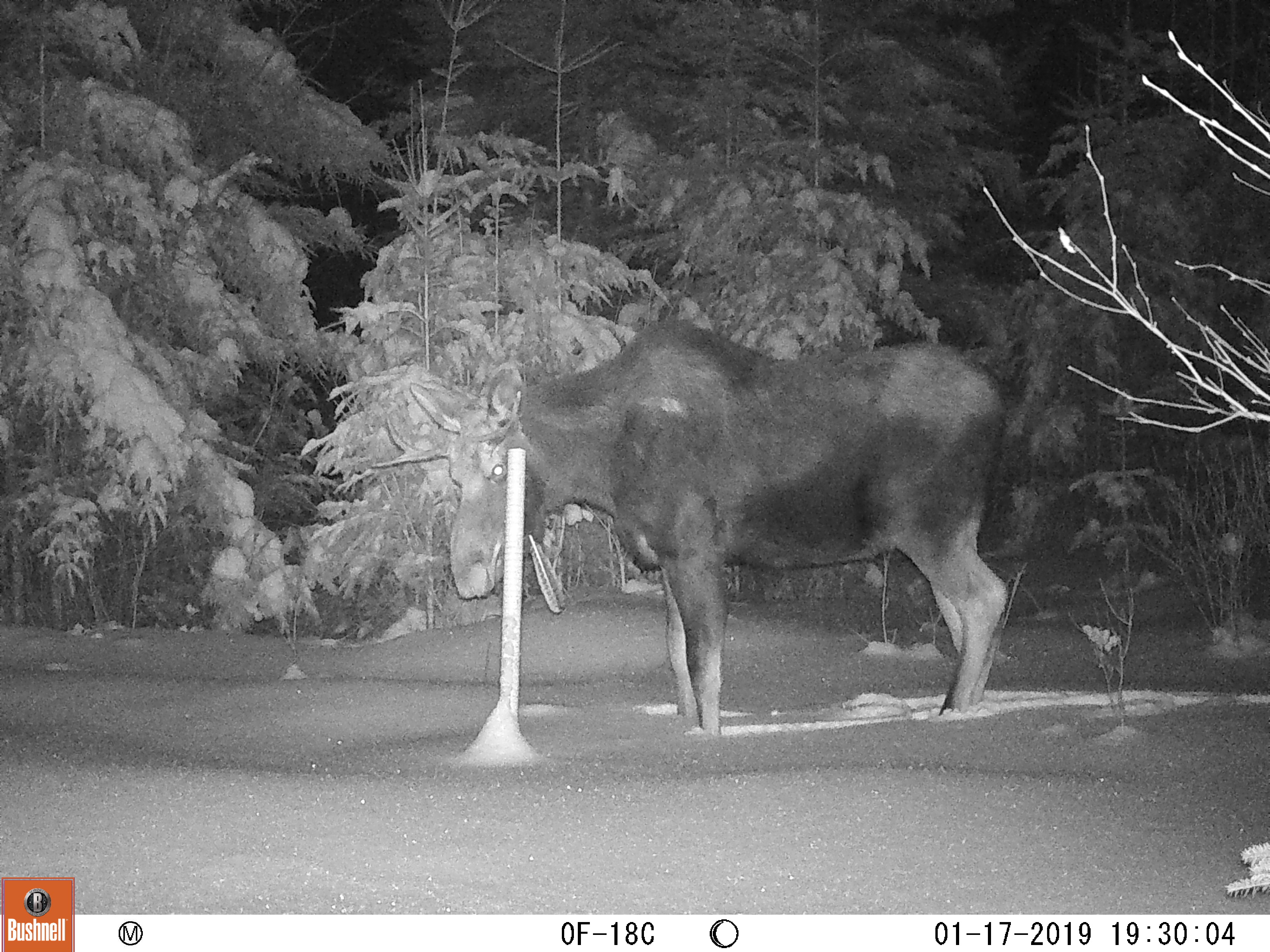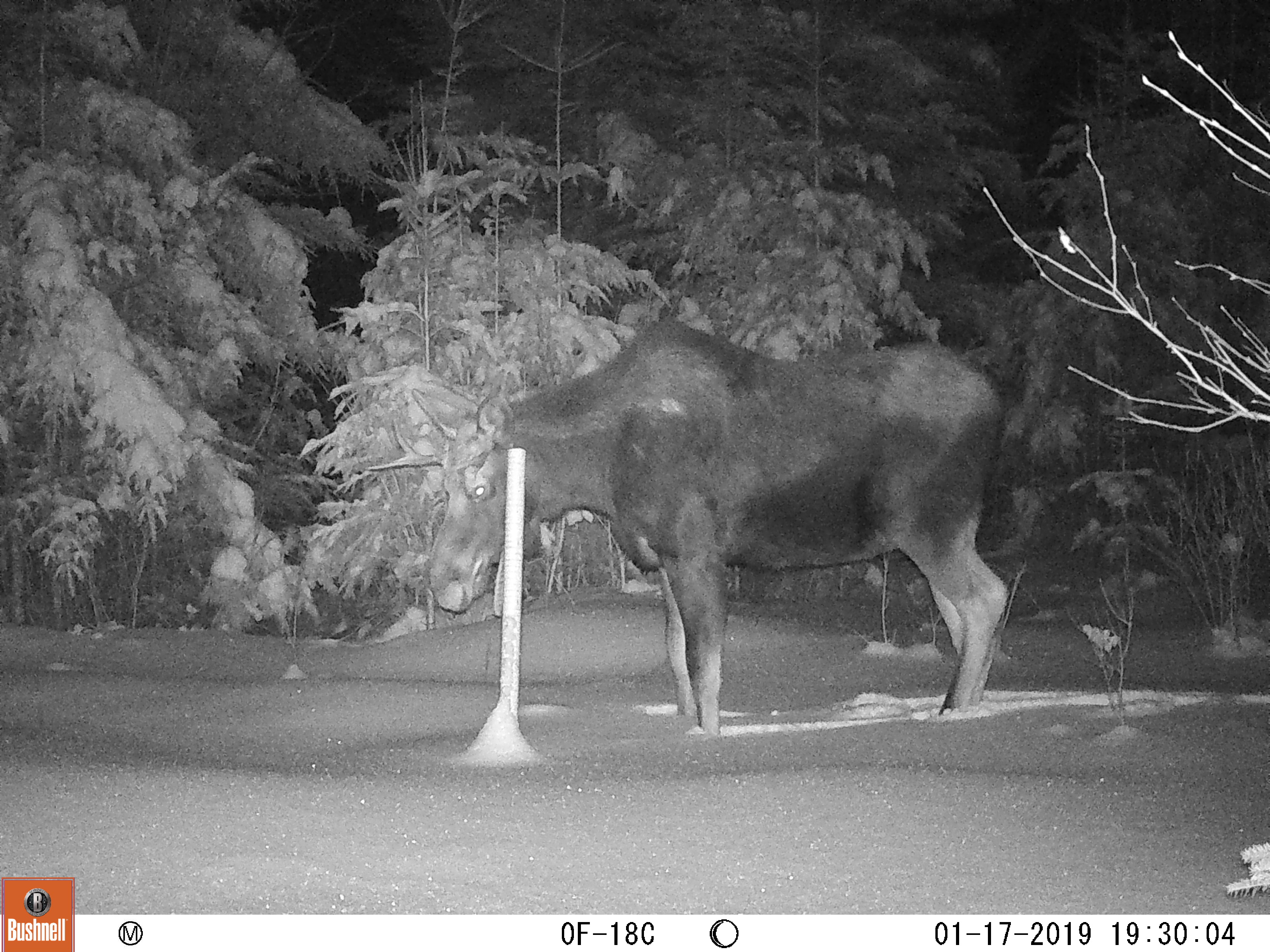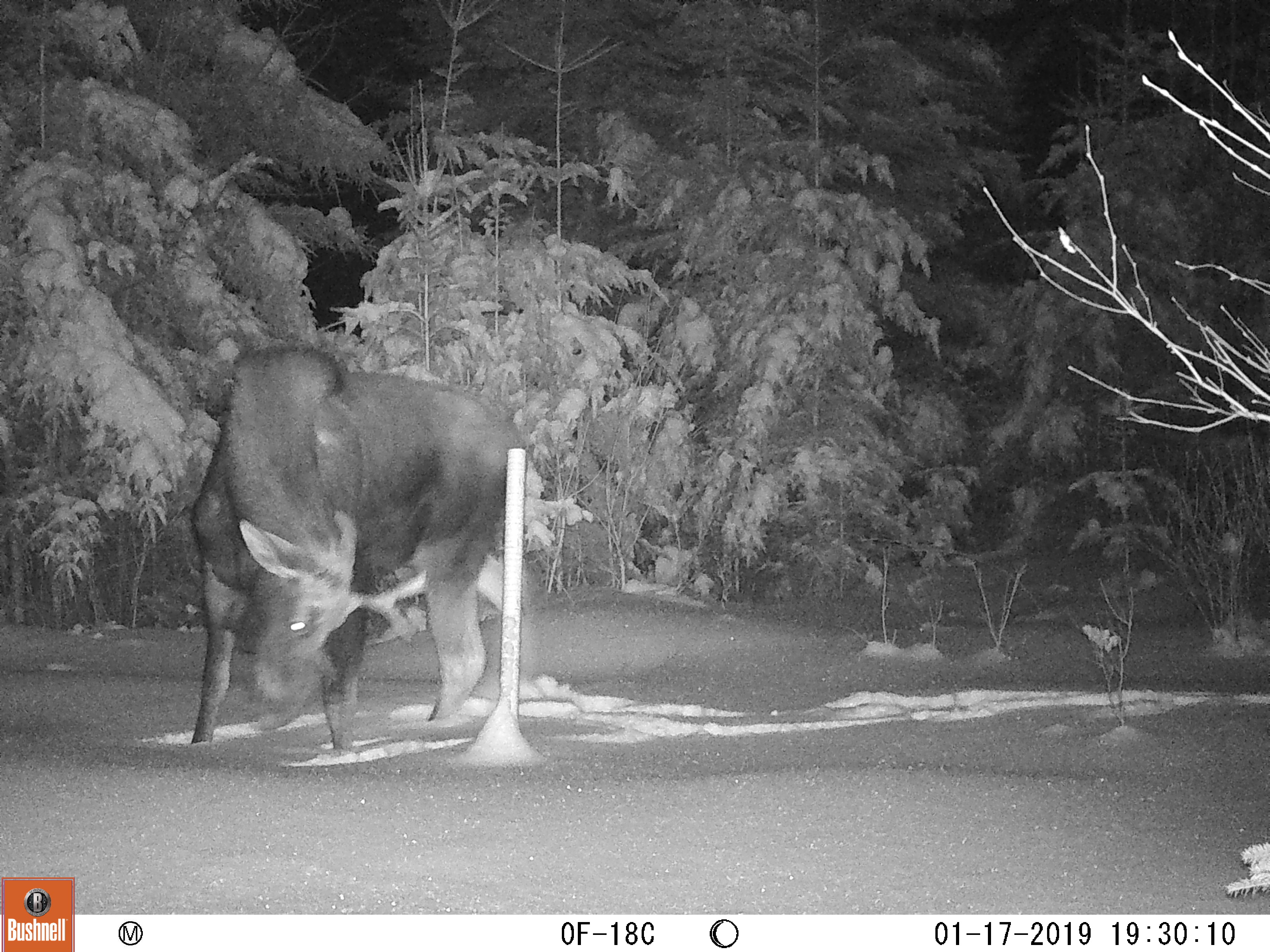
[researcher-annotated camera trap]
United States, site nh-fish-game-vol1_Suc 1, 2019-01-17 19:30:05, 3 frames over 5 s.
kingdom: Animalia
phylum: Chordata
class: Mammalia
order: Artiodactyla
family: Cervidae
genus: Alces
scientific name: Alces alces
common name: moose